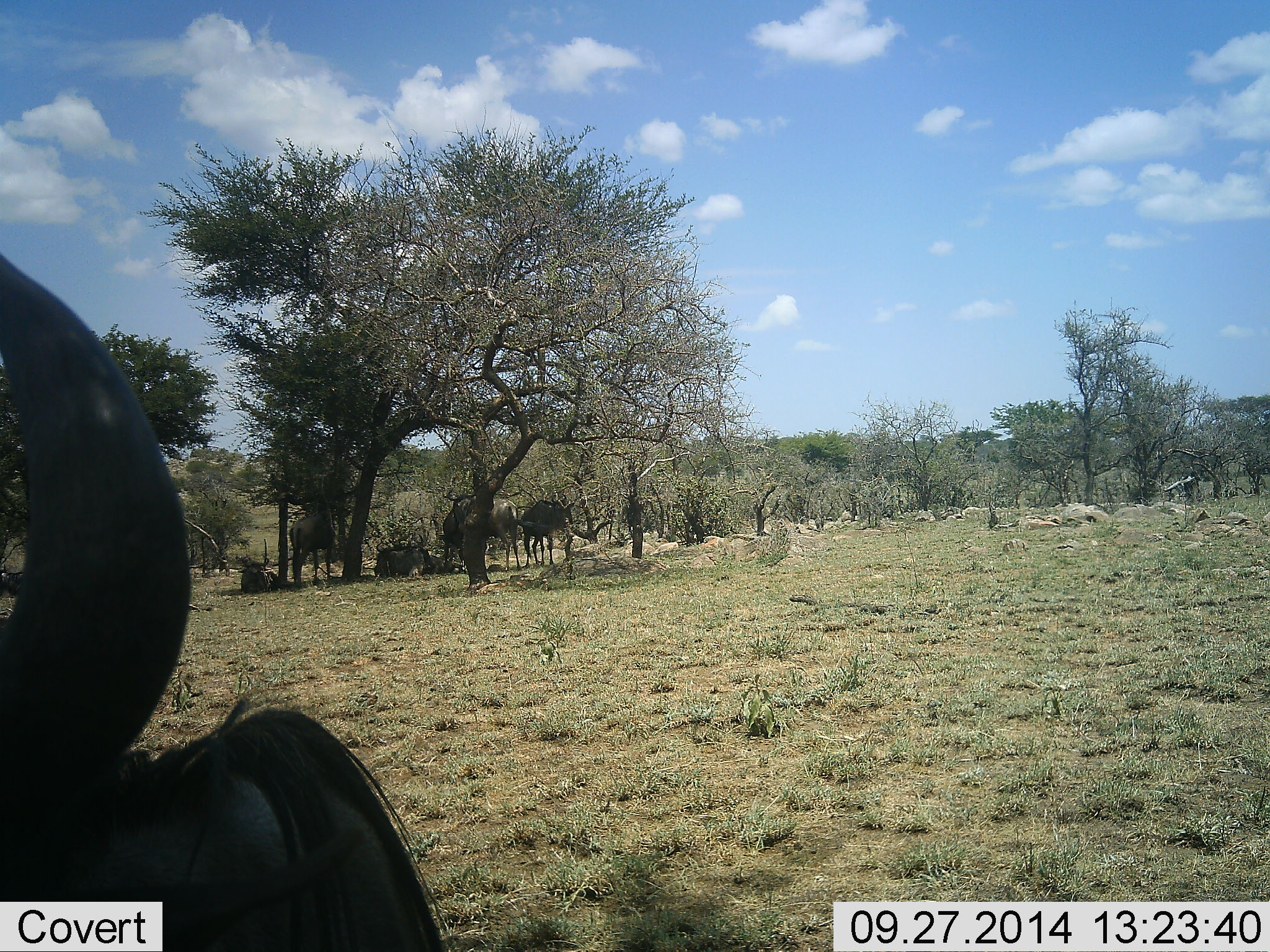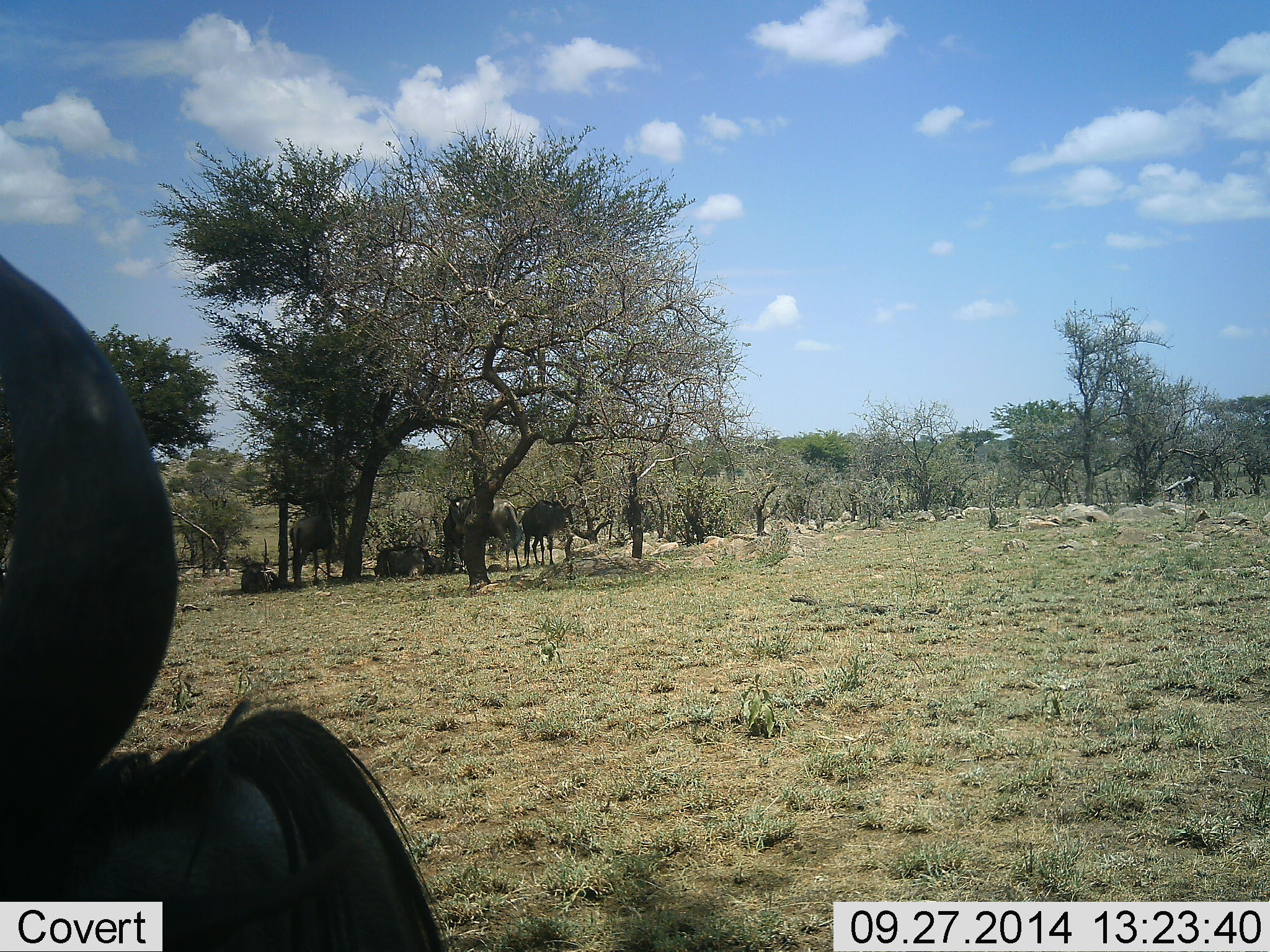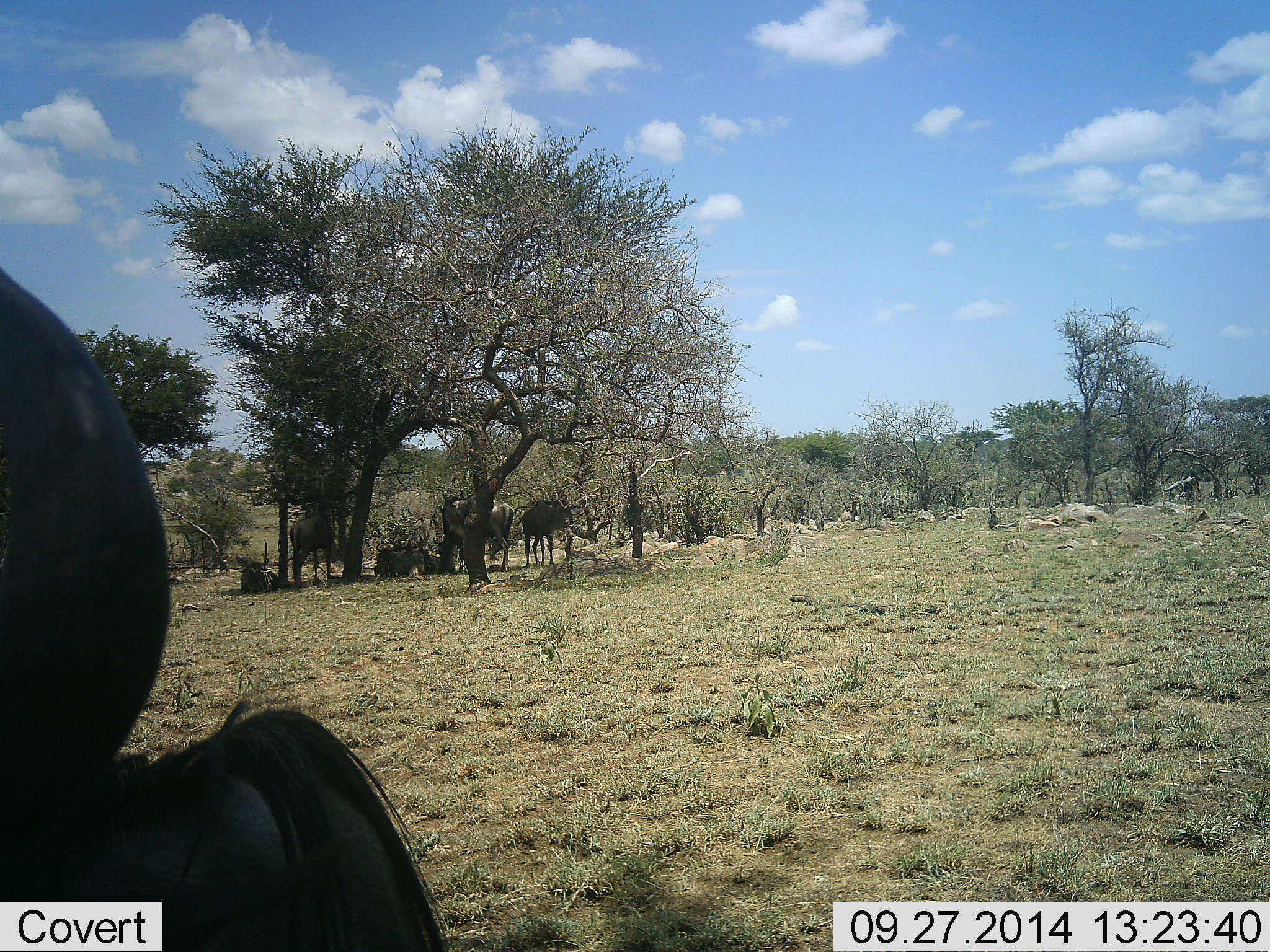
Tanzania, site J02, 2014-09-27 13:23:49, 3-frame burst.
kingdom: Animalia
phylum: Chordata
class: Mammalia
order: Artiodactyla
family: Bovidae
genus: Connochaetes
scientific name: Connochaetes taurinus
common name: blue wildebeest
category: wildebeest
Wildebeest (blue wildebeest) (Connochaetes taurinus), count 6. Behavior (volunteer vote fractions): standing 64%, resting 82%, moving 18%, interacting 0%. Young present (vote fraction): 9%. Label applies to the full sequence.